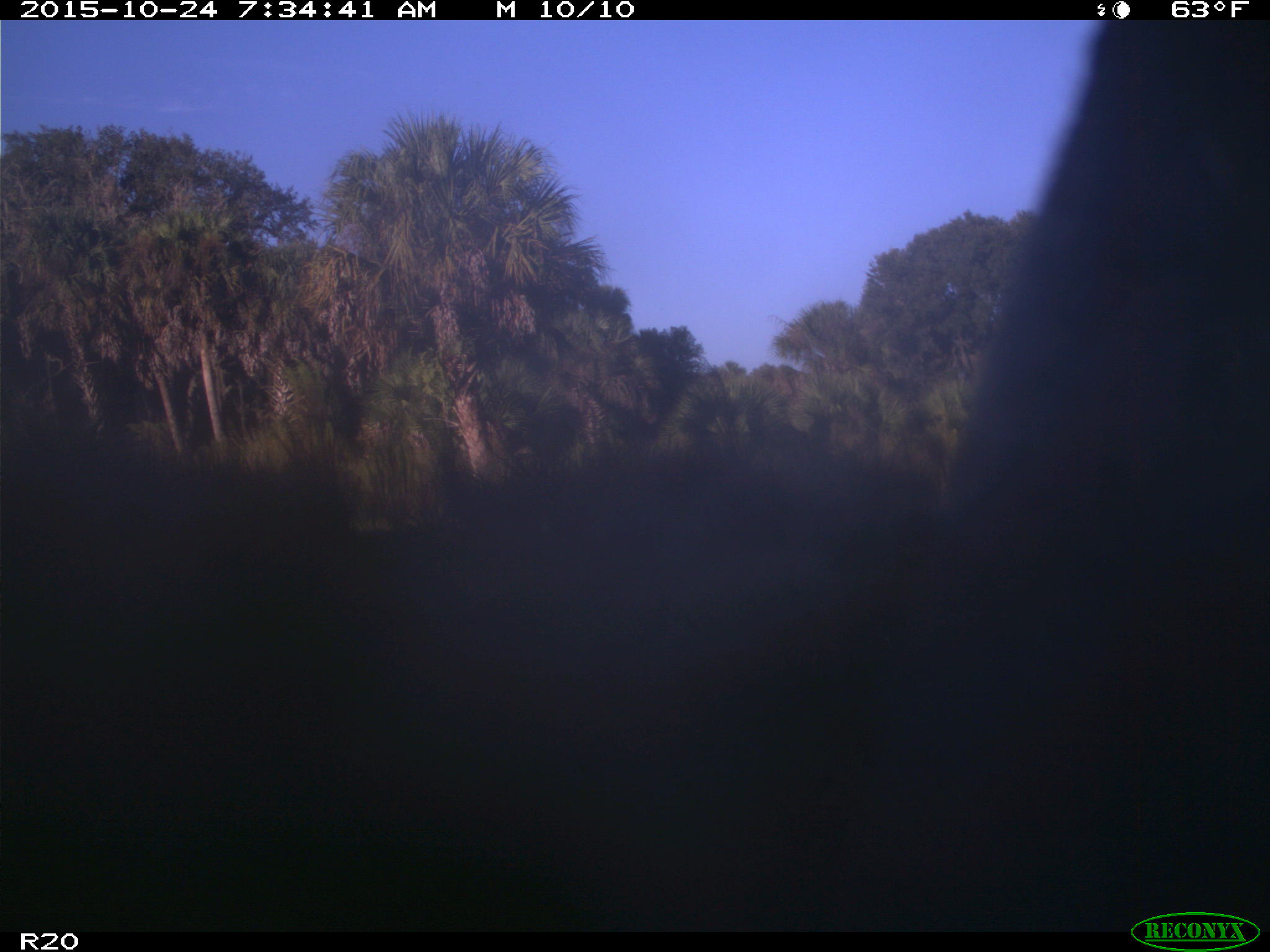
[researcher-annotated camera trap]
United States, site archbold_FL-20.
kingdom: Animalia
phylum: Chordata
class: Mammalia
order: Artiodactyla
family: Bovidae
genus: Bos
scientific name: Bos taurus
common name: domestic cow